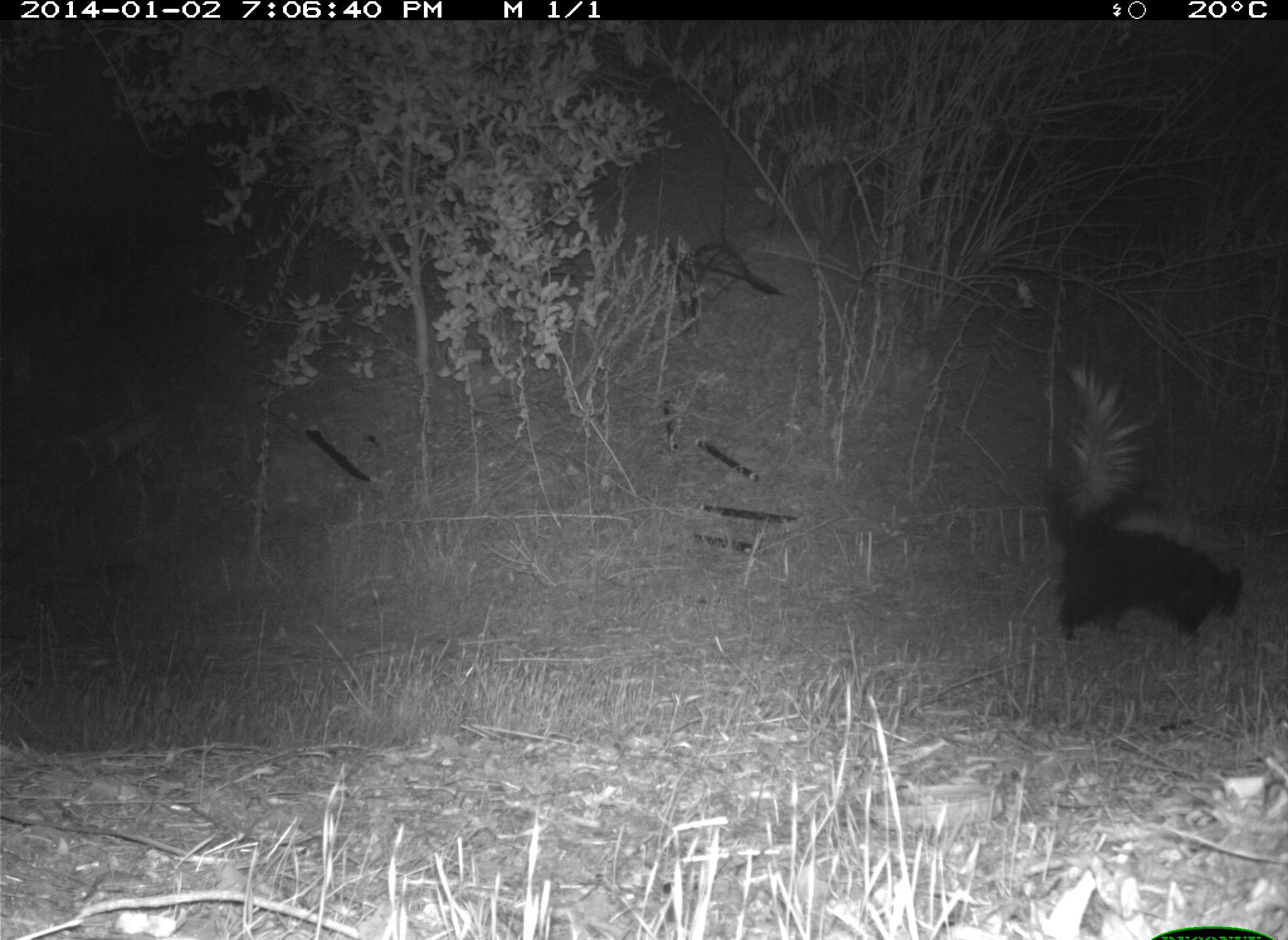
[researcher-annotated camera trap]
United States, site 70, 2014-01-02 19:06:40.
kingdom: Animalia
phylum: Chordata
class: Mammalia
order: Carnivora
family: Mephitidae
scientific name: Mephitidae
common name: skunk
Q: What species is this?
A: Skunk (Mephitidae).